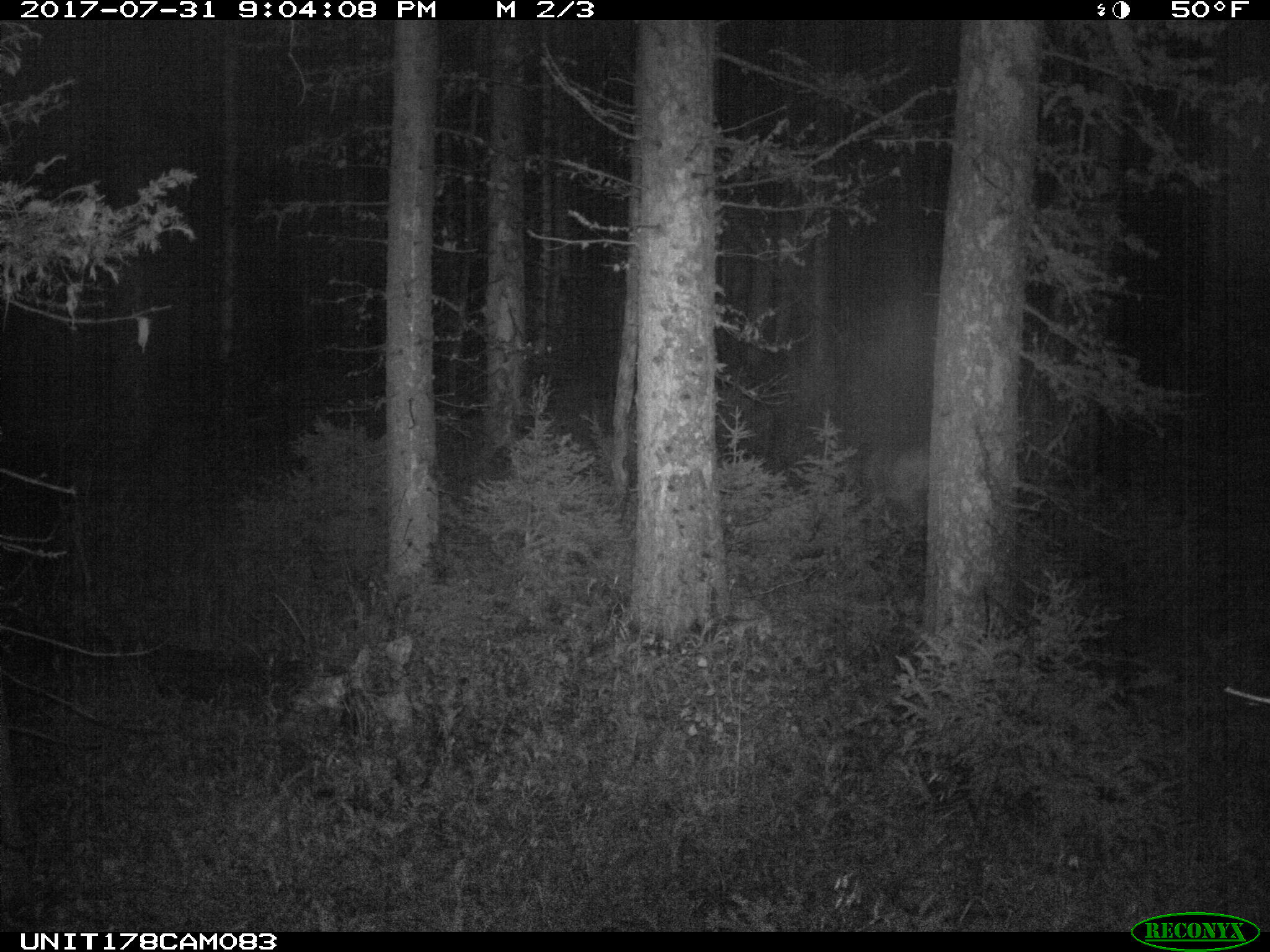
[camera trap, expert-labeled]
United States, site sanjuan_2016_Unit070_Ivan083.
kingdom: Animalia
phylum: Chordata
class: Mammalia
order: Artiodactyla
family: Cervidae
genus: Odocoileus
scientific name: Odocoileus hemionus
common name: mule deer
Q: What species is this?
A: Odocoileus hemionus (mule deer).